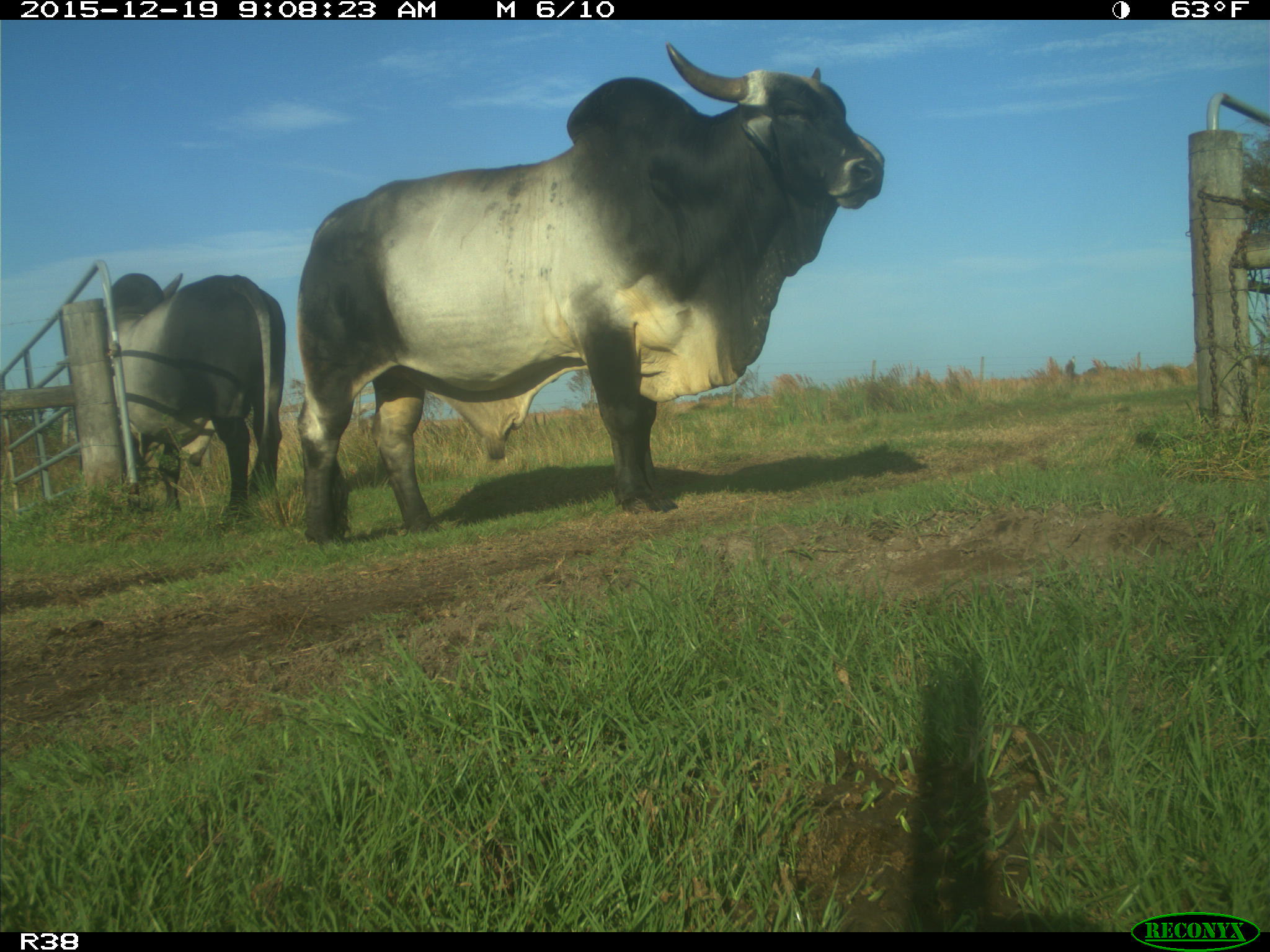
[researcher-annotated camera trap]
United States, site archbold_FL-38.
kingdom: Animalia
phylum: Chordata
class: Mammalia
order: Artiodactyla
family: Bovidae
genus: Bos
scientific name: Bos taurus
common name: domestic cow